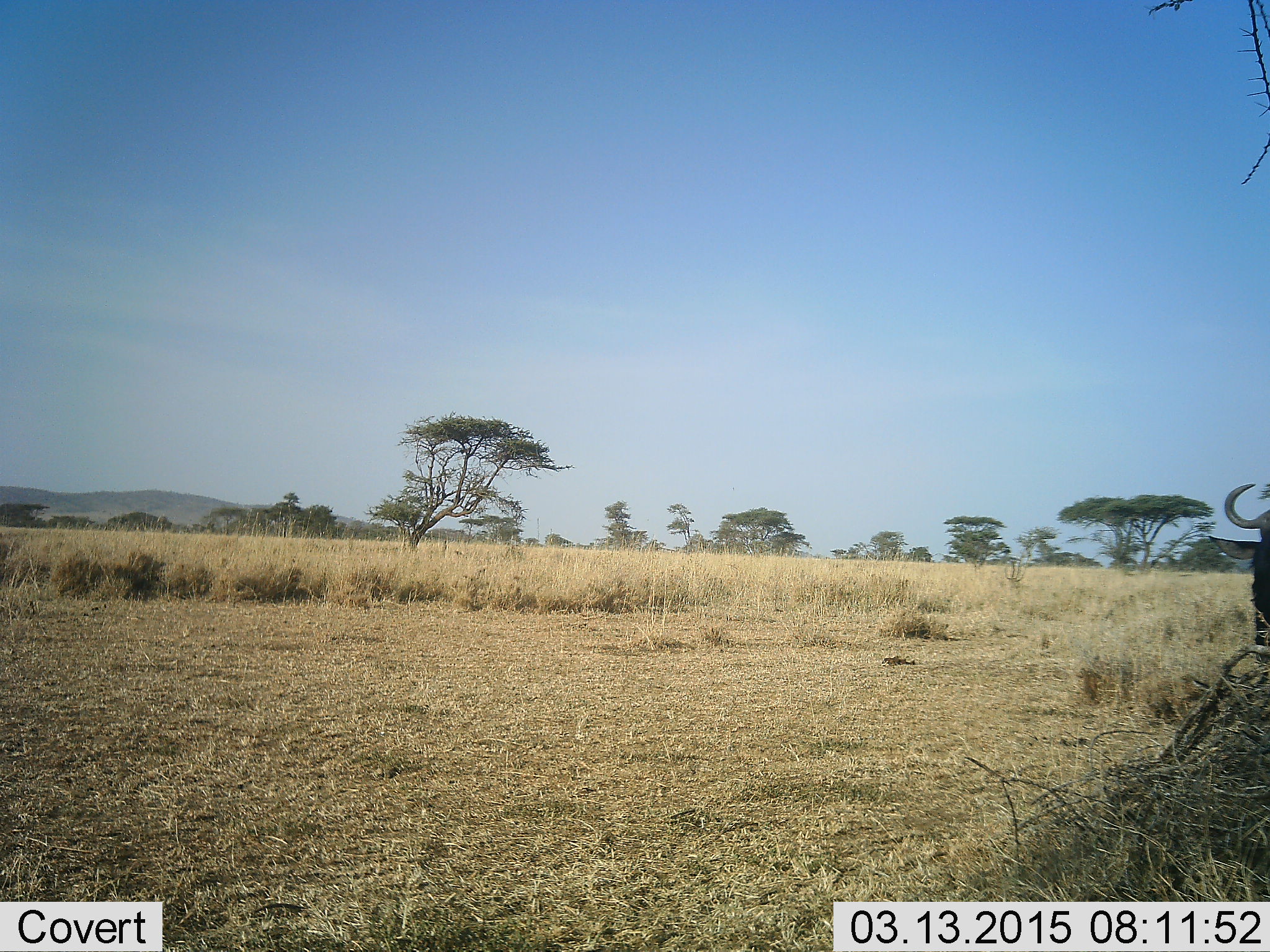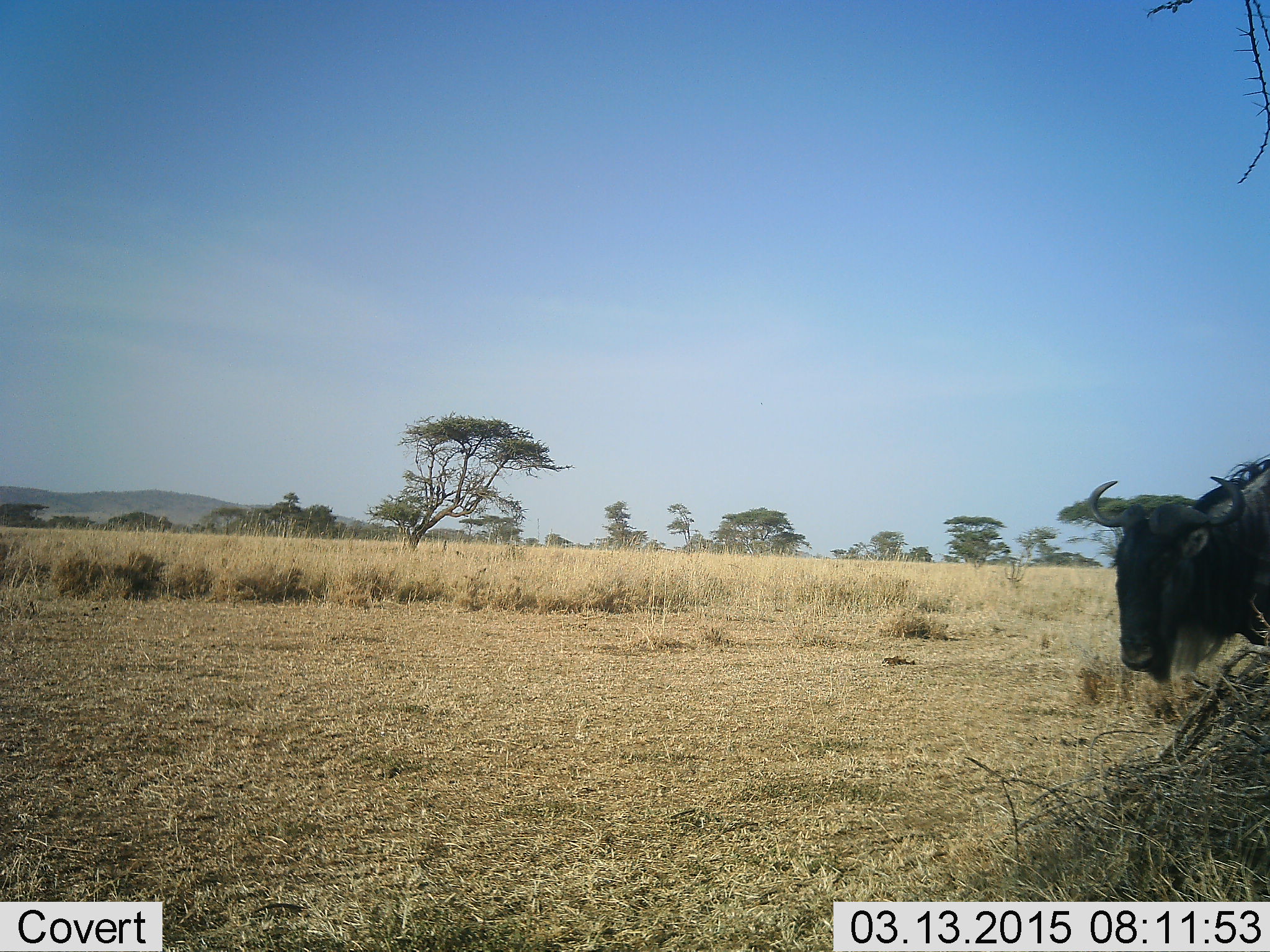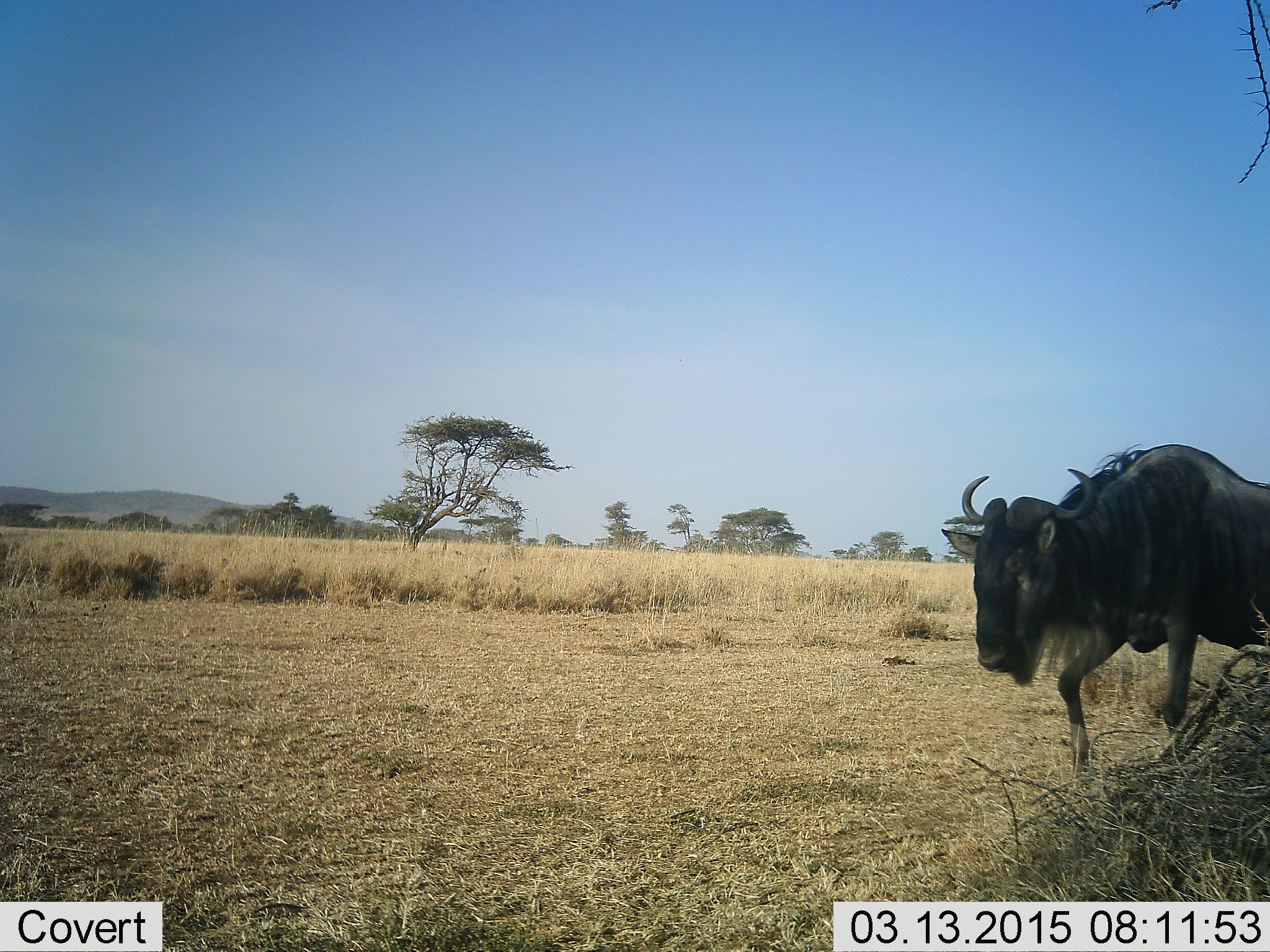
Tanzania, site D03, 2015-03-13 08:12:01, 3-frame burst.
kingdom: Animalia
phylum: Chordata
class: Mammalia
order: Artiodactyla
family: Bovidae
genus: Connochaetes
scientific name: Connochaetes taurinus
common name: blue wildebeest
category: wildebeest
Wildebeest (blue wildebeest) (Connochaetes taurinus), count 1. Behavior (volunteer vote fractions): standing 10%, resting 0%, moving 90%, interacting 0%. Young present (vote fraction): 0%. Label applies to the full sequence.